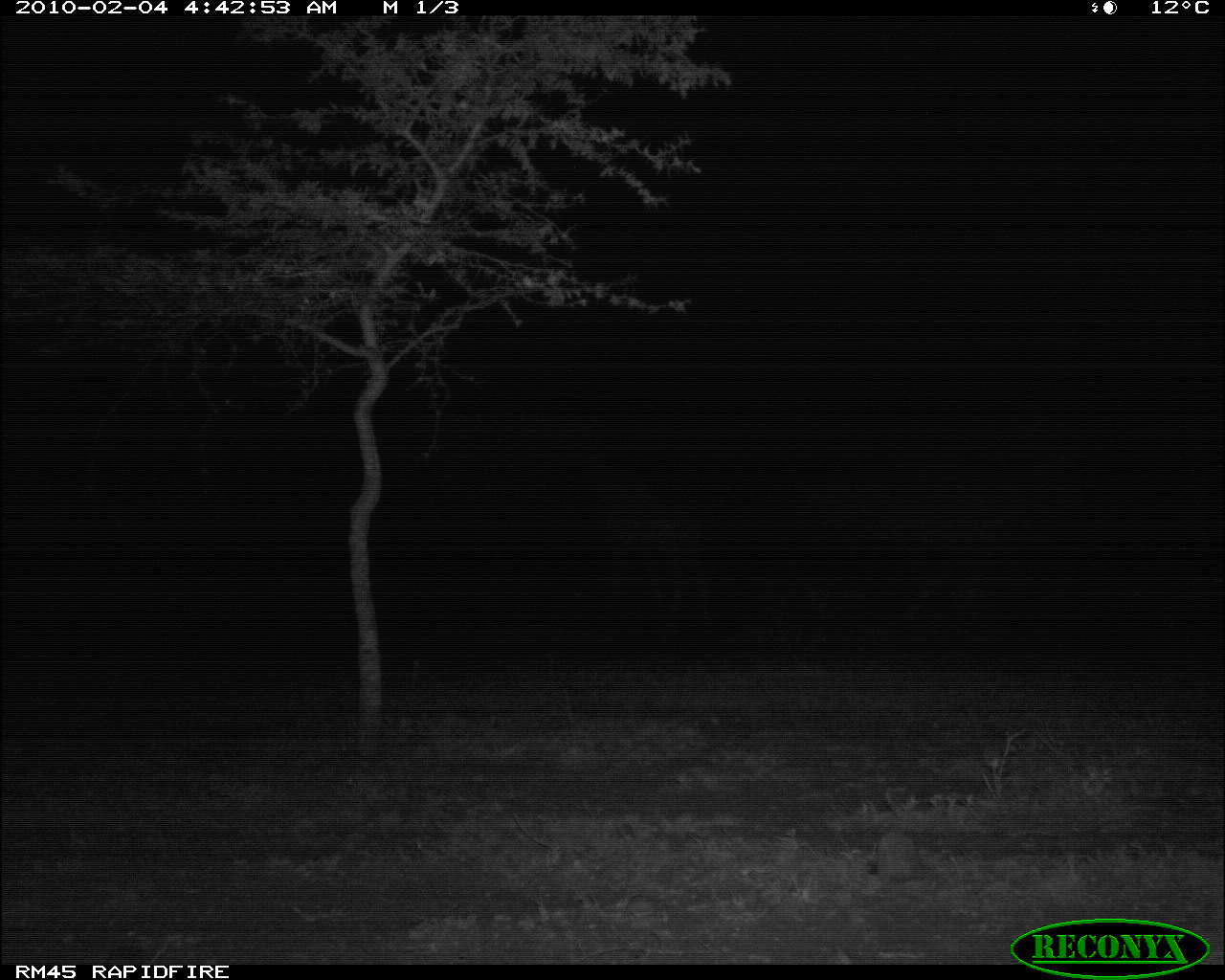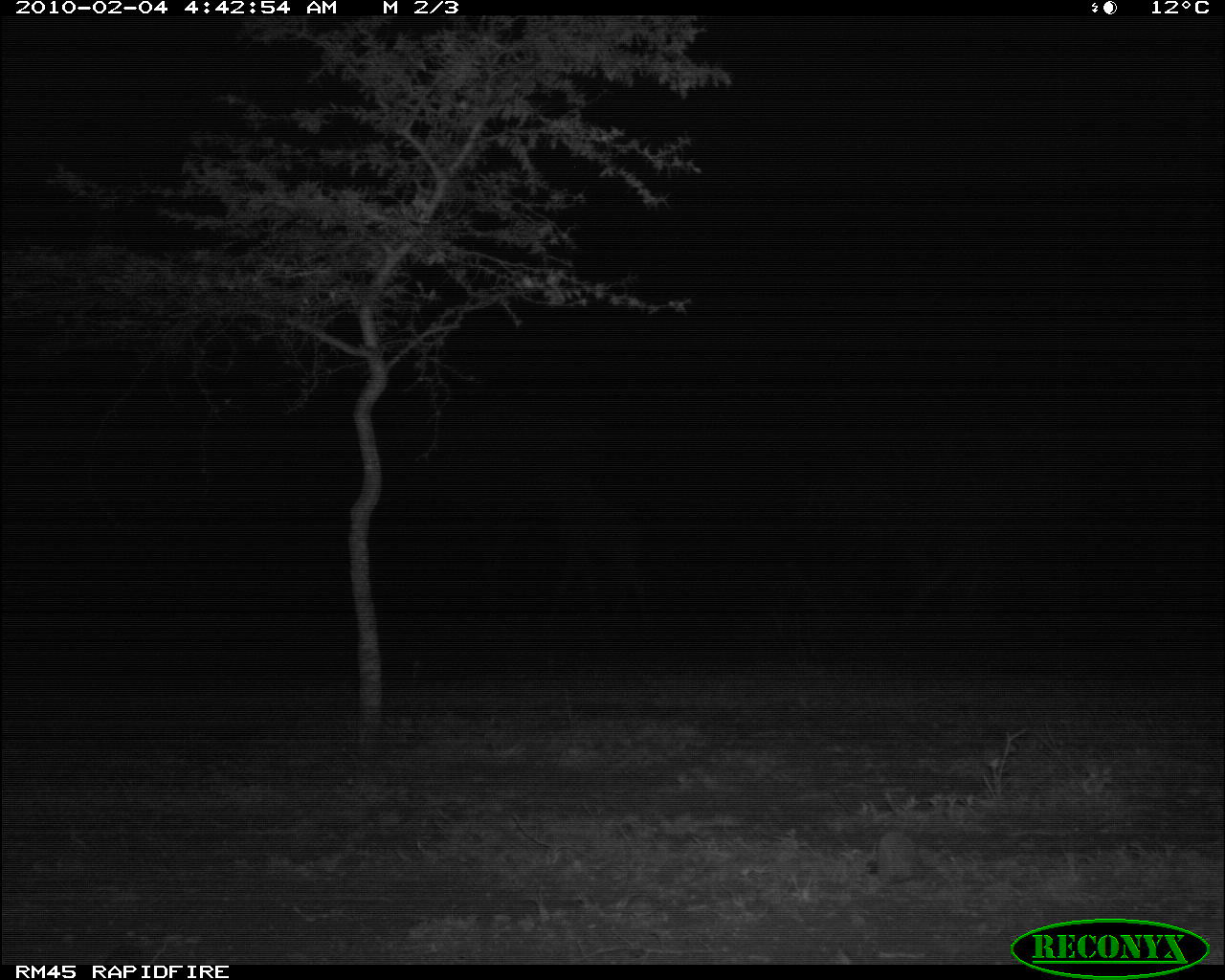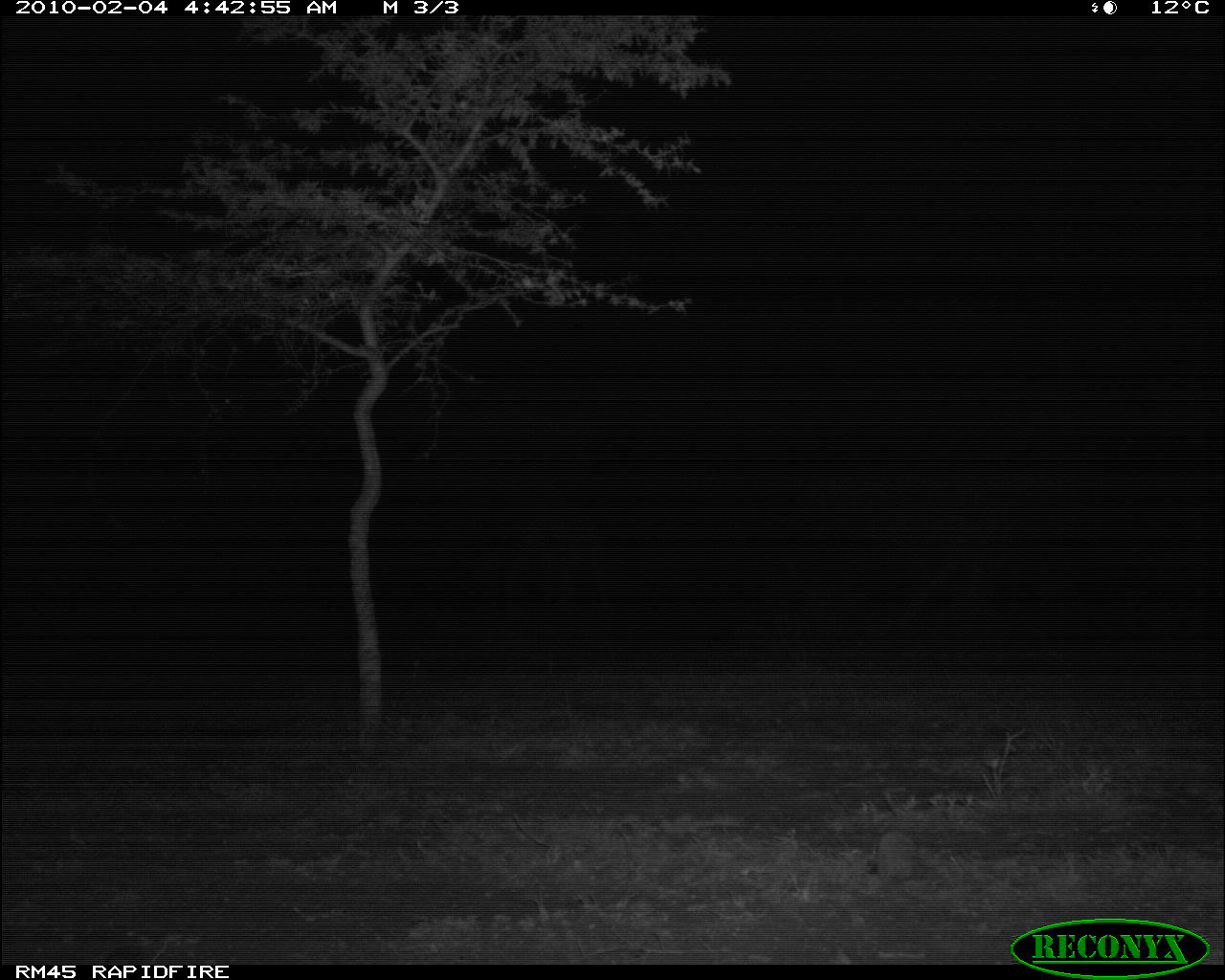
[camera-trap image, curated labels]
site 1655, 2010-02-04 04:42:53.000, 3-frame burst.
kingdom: Animalia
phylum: Chordata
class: Mammalia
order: Artiodactyla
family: Giraffidae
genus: Giraffa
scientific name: Giraffa camelopardalis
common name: giraffe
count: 1